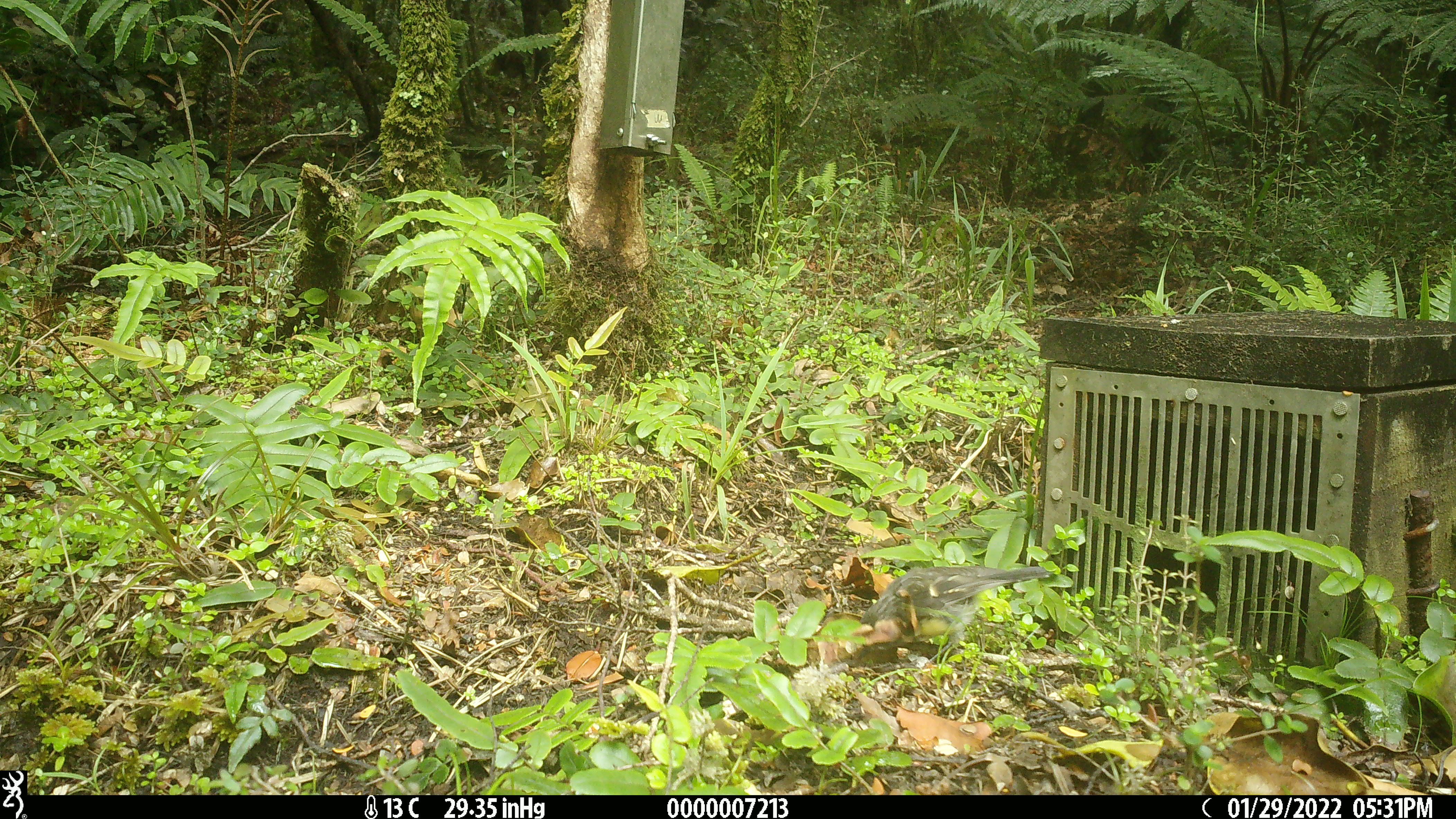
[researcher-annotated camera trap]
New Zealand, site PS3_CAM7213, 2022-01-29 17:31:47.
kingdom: Animalia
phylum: Chordata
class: Aves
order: Passeriformes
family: Petroicidae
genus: Petroica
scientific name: Petroica macrocephala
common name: tomtit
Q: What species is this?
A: Tomtit (Petroica macrocephala).